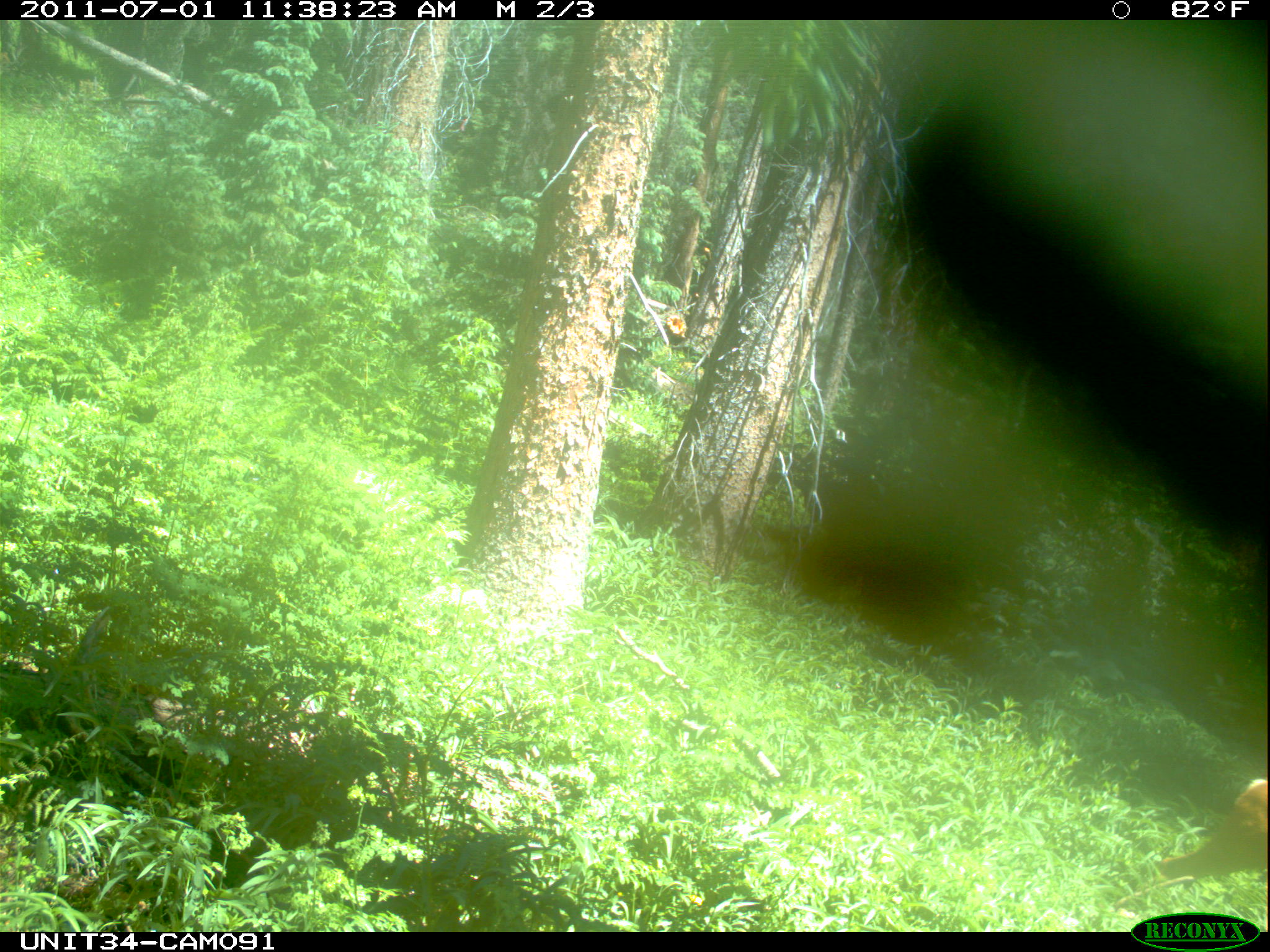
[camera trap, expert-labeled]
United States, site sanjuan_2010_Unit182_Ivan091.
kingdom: Animalia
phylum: Chordata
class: Mammalia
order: Artiodactyla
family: Cervidae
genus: Odocoileus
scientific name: Odocoileus hemionus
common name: mule deer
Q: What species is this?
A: Odocoileus hemionus (mule deer).